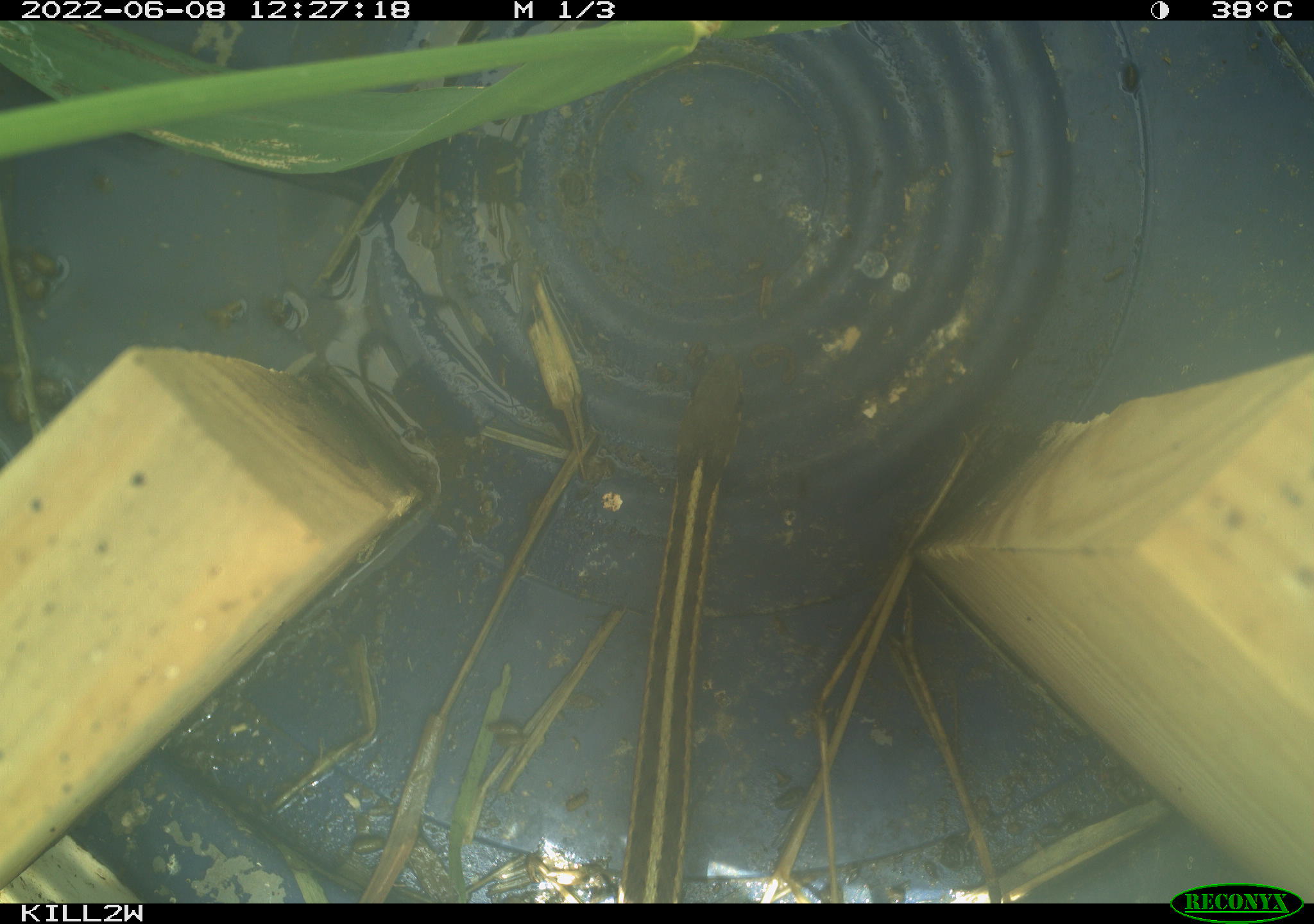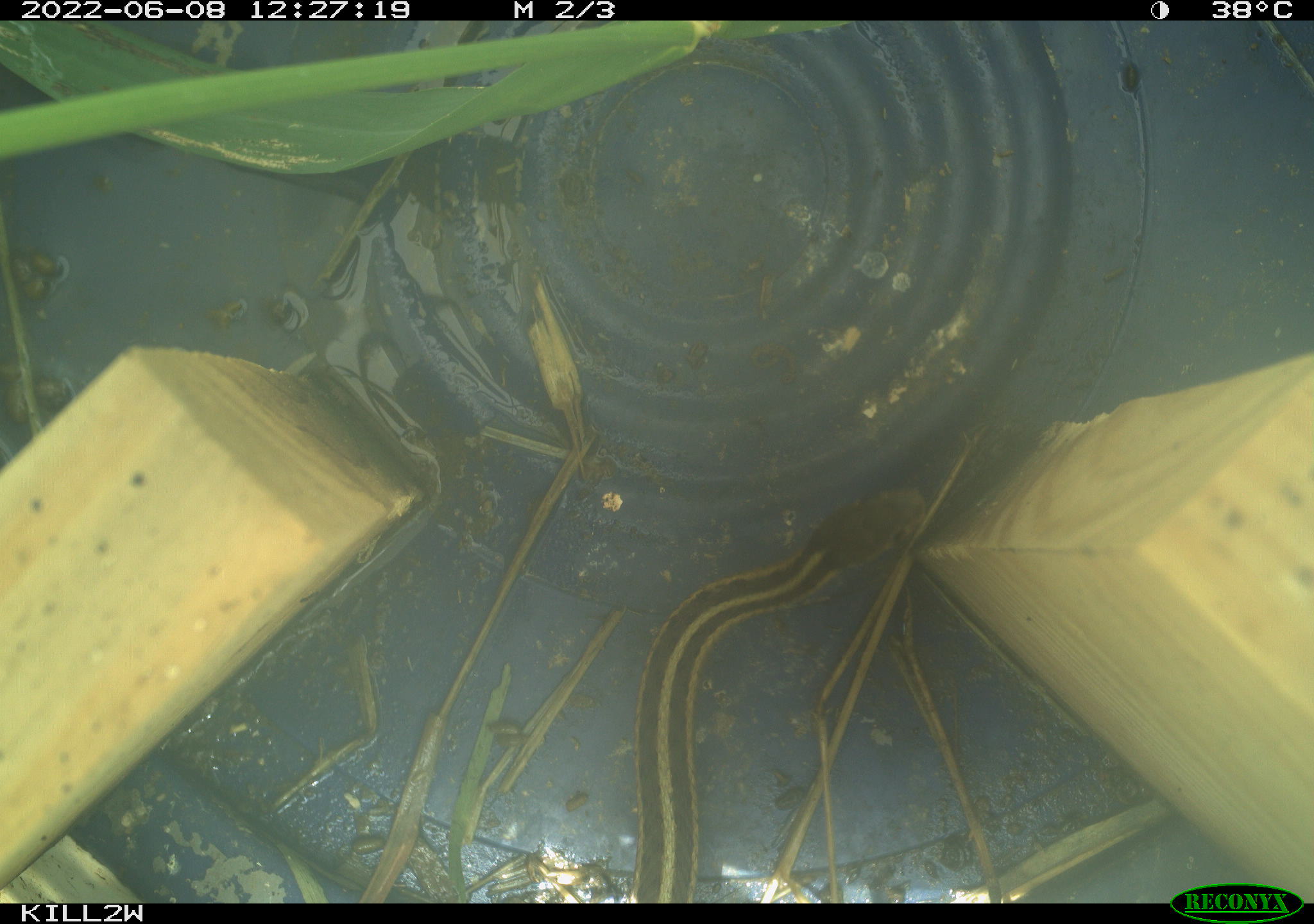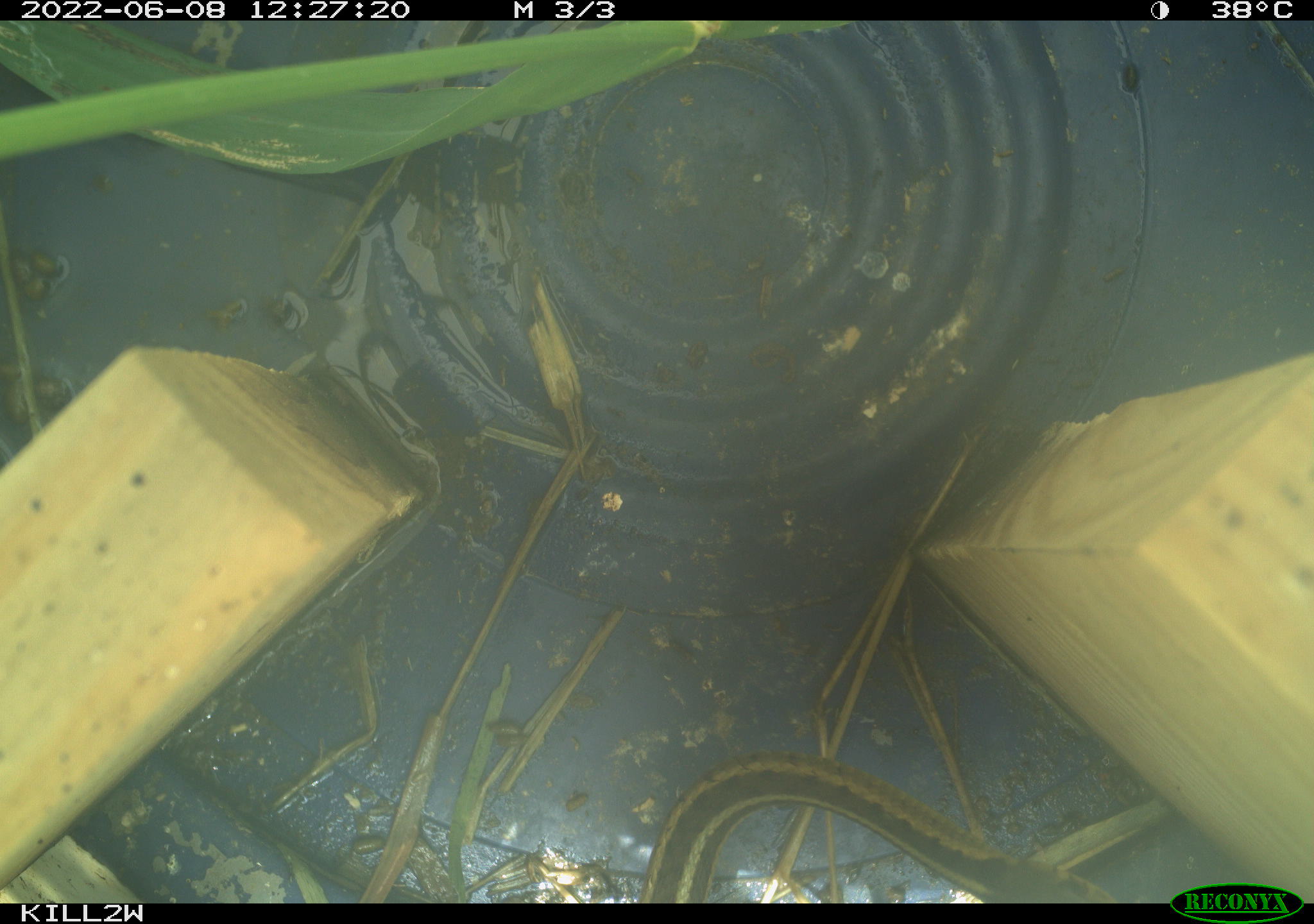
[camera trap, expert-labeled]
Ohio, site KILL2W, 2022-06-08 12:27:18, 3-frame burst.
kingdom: Animalia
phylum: Chordata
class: Reptilia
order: Squamata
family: Colubridae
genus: Thamnophis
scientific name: Thamnophis sirtalis sirtalis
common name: eastern gartersnake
Eastern gartersnake (Thamnophis sirtalis sirtalis).